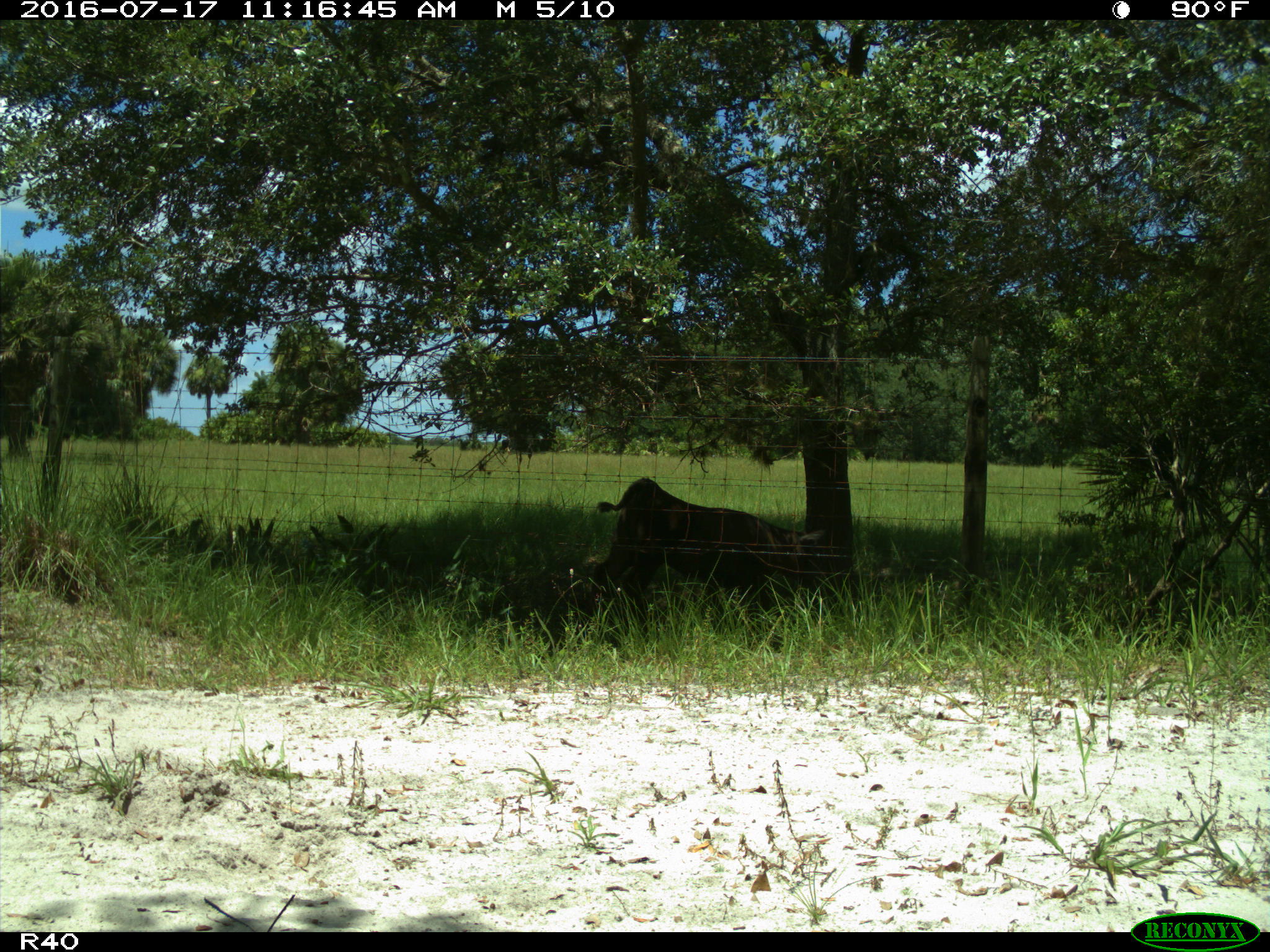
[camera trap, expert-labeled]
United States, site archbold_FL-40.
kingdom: Animalia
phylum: Chordata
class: Mammalia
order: Artiodactyla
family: Bovidae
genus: Bos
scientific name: Bos taurus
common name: domestic cow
Bos taurus (domestic cow).